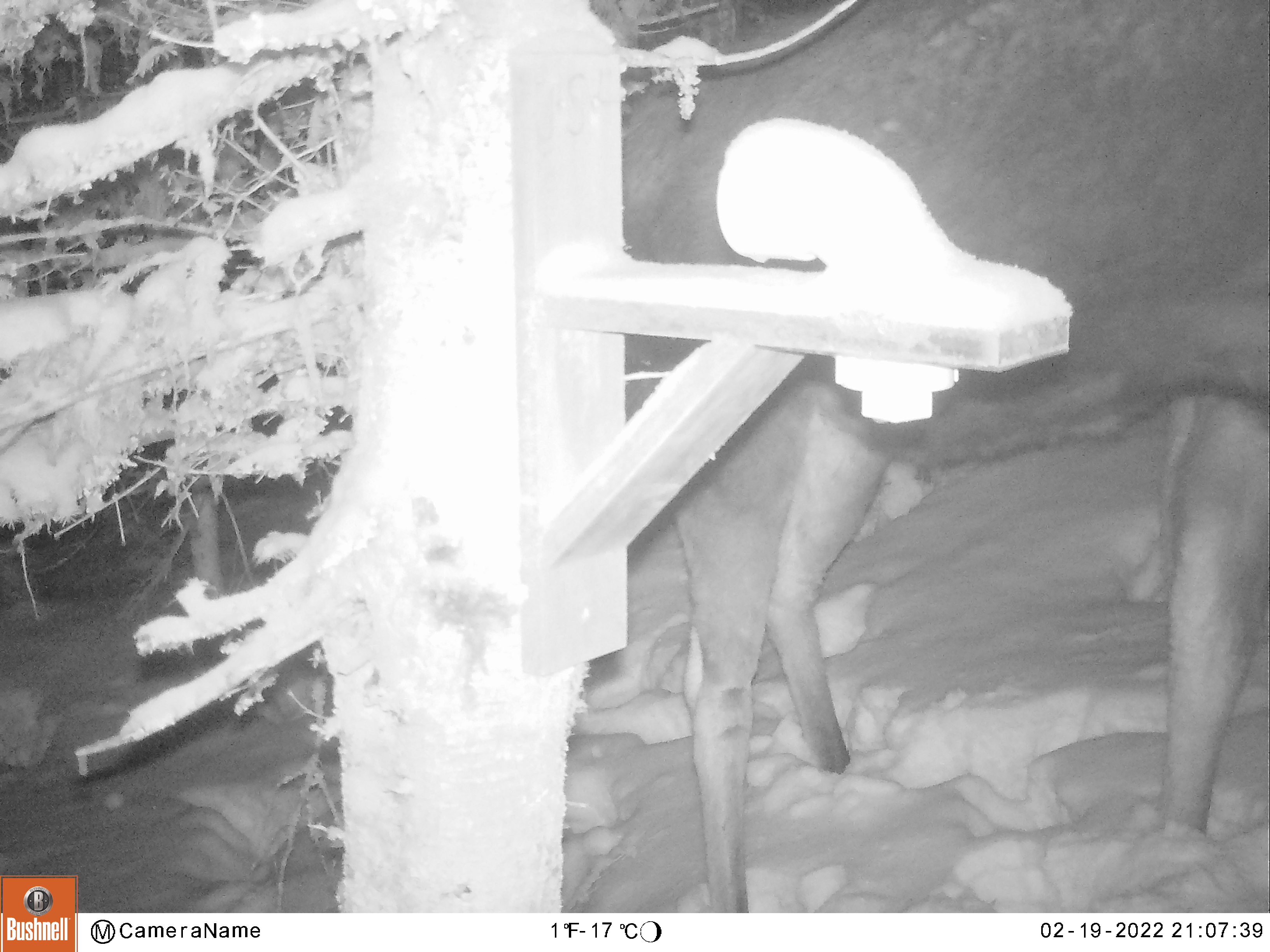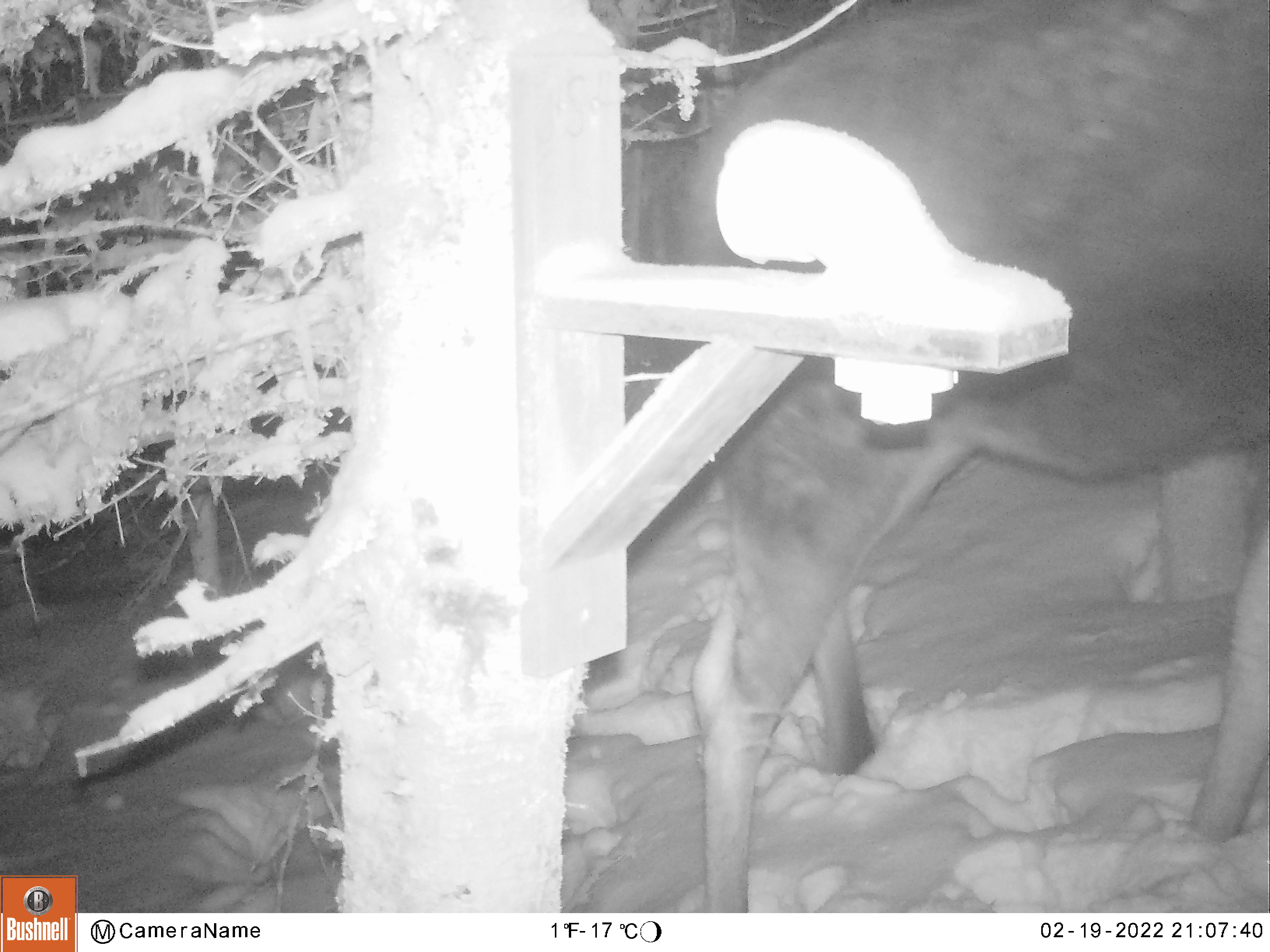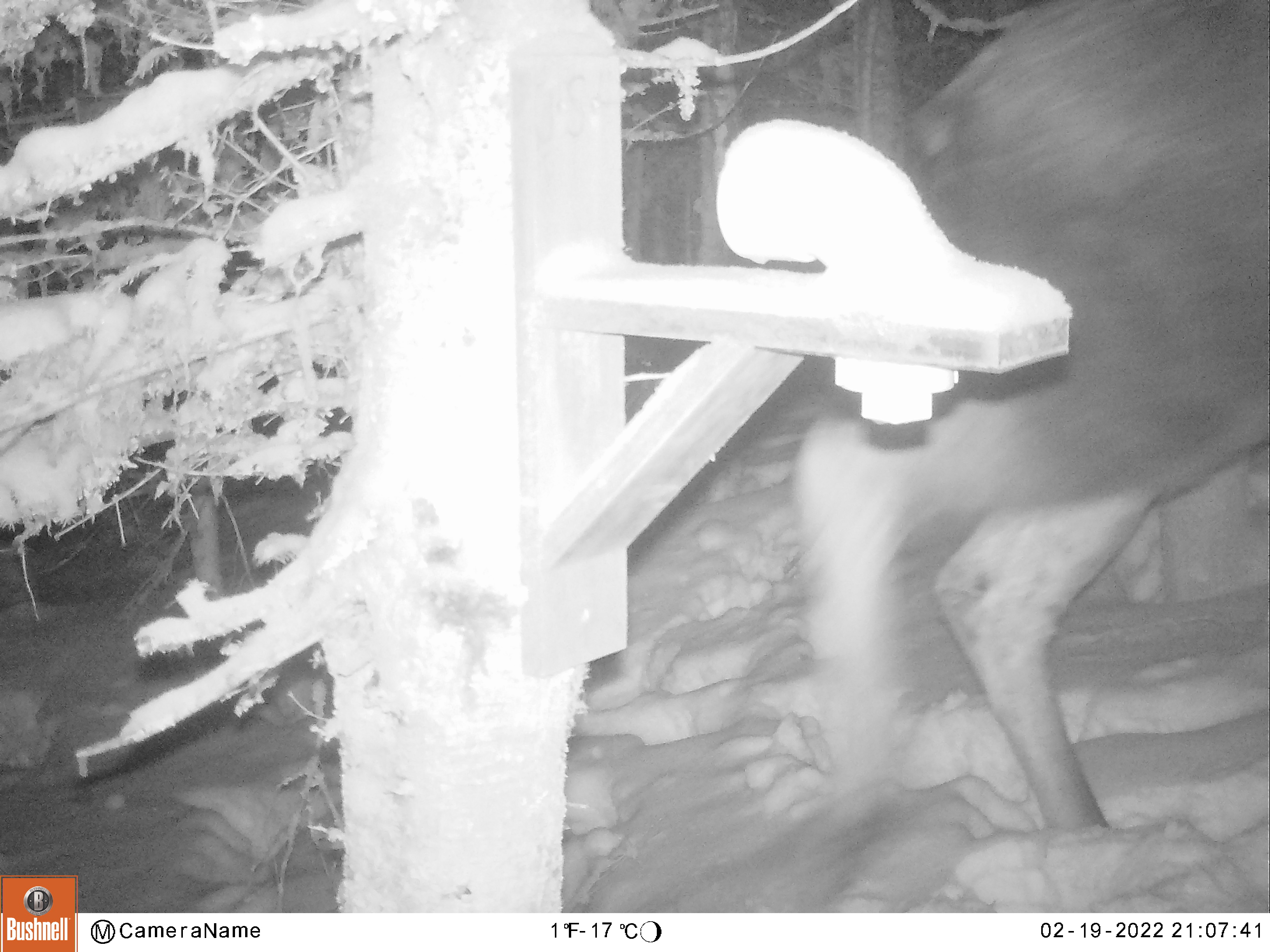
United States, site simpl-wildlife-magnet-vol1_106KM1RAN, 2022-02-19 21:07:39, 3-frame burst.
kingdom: Animalia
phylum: Chordata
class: Mammalia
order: Artiodactyla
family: Cervidae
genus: Alces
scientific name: Alces alces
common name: moose